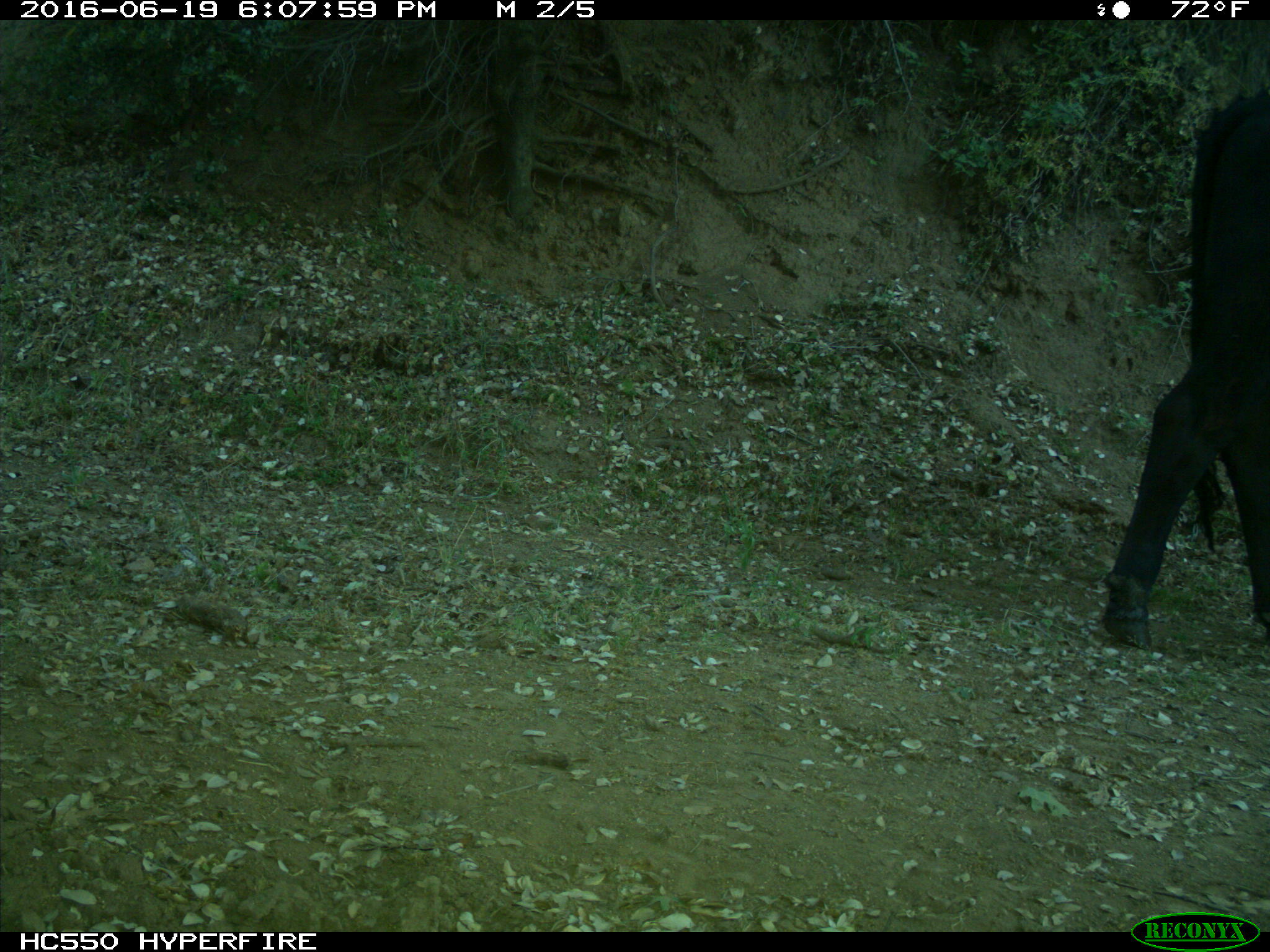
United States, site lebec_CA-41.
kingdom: Animalia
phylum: Chordata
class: Mammalia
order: Artiodactyla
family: Bovidae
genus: Bos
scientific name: Bos taurus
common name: domestic cow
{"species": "Bos taurus (domestic cow)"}